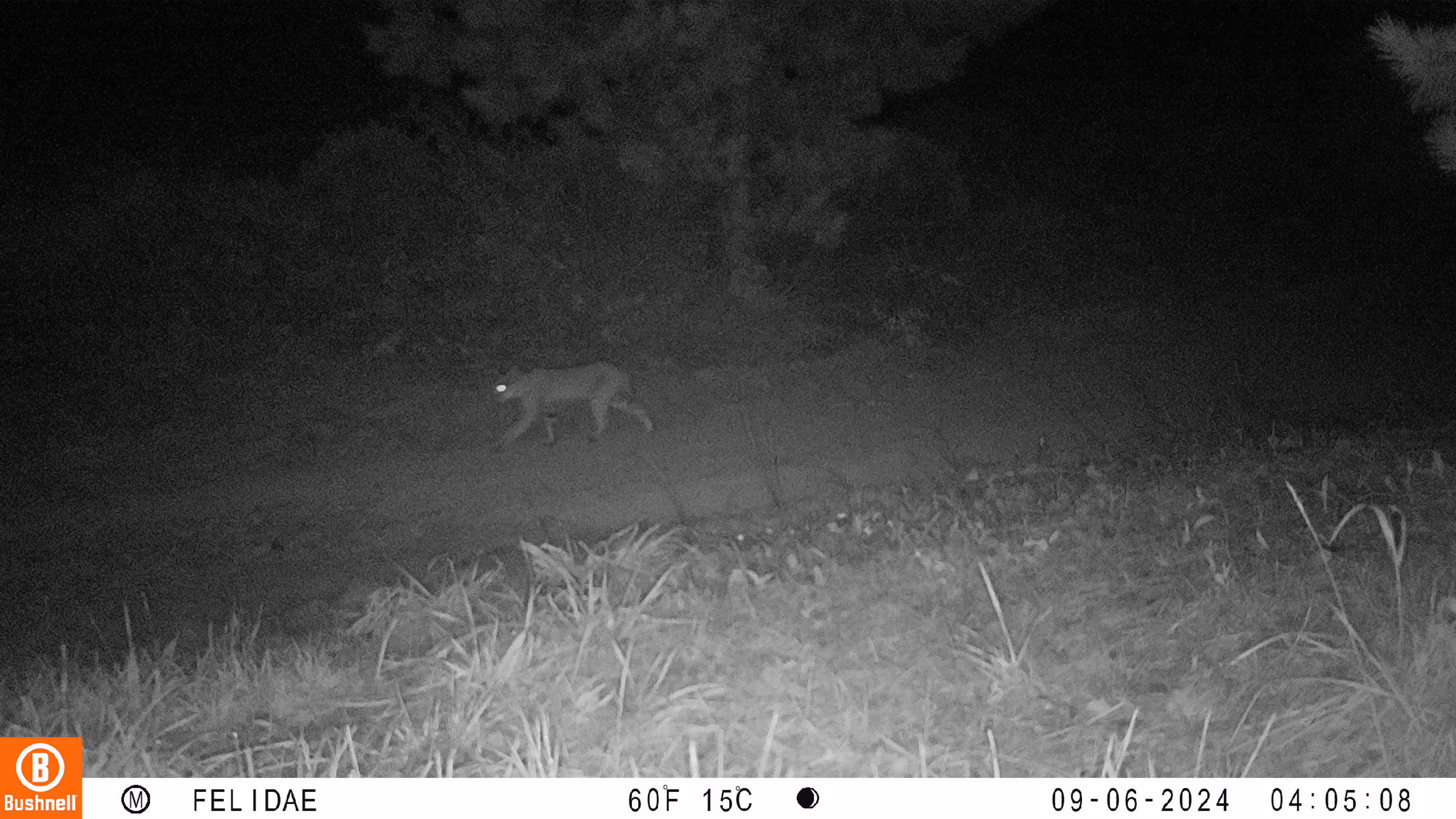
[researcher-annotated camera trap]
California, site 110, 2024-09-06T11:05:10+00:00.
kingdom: Animalia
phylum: Chordata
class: Mammalia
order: Carnivora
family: Felidae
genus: Lynx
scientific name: Lynx rufus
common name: bobcat